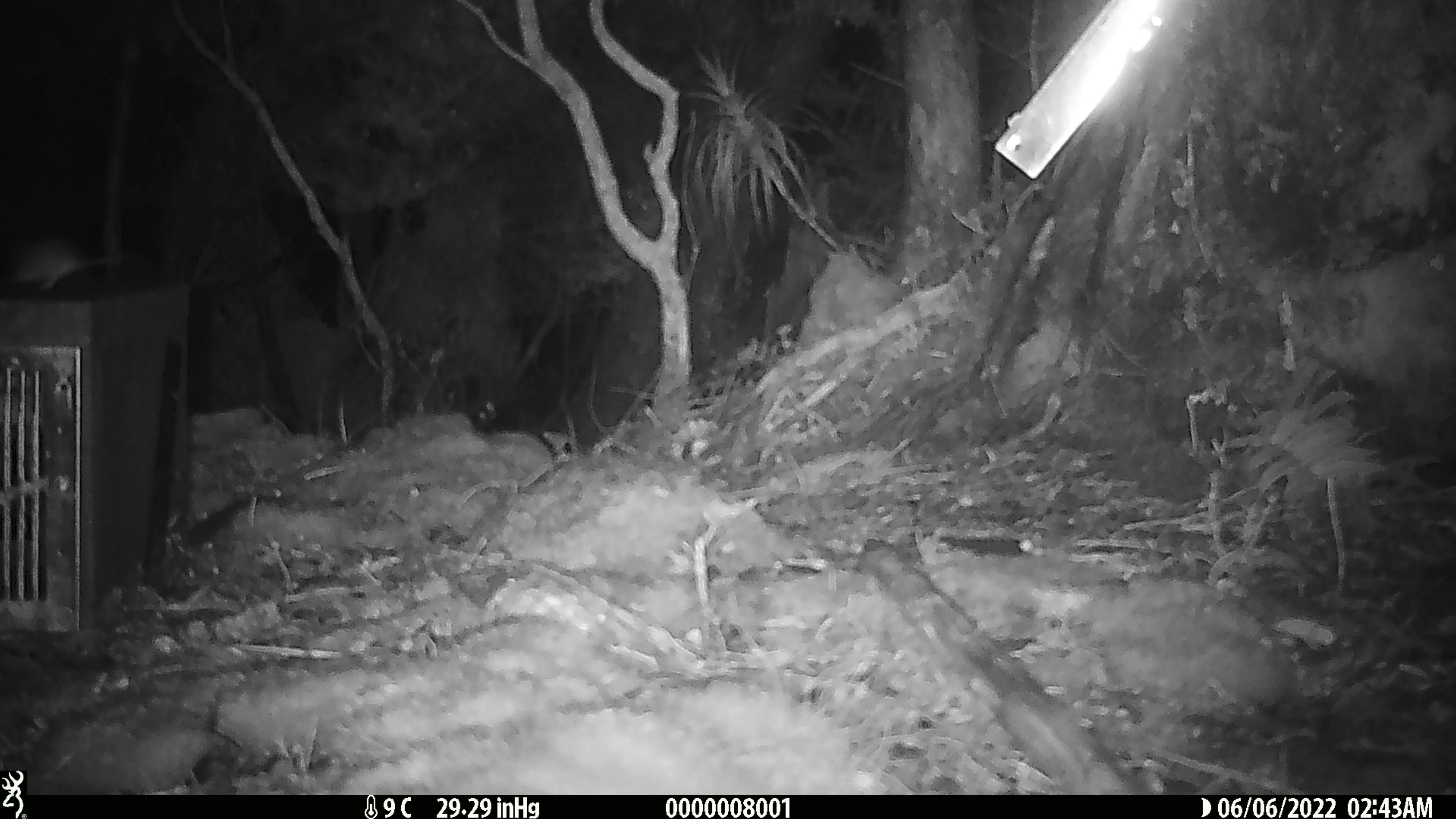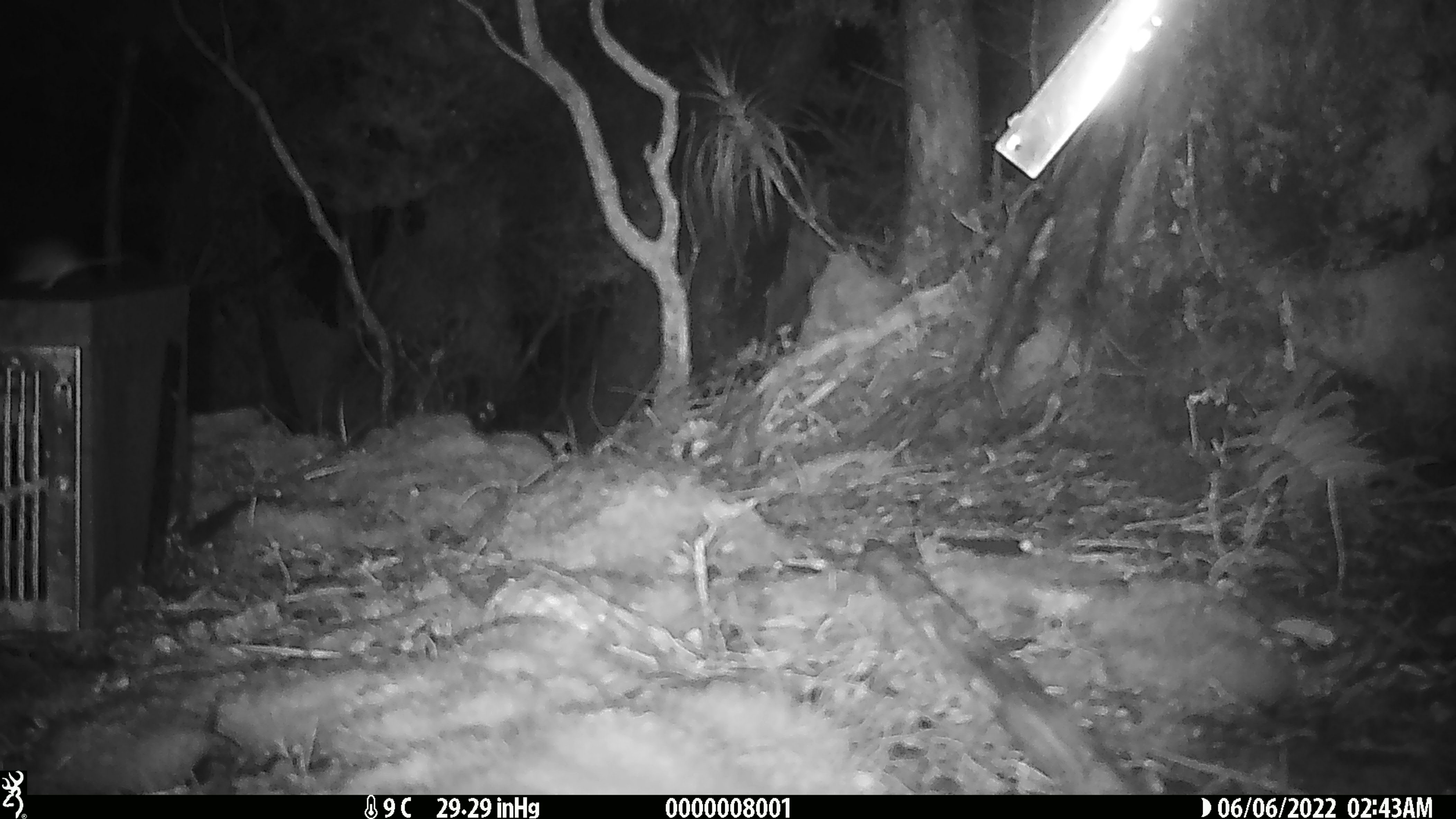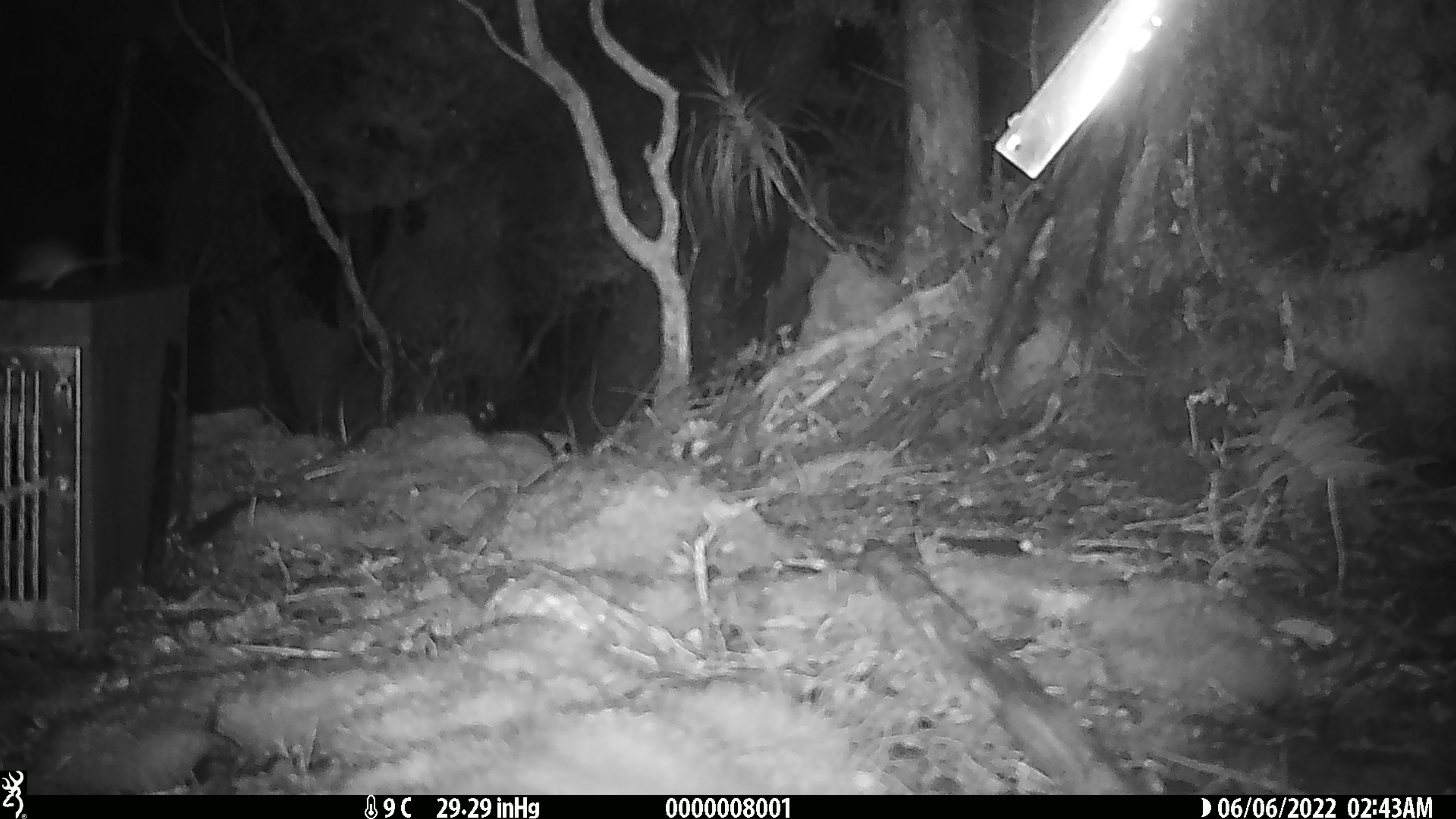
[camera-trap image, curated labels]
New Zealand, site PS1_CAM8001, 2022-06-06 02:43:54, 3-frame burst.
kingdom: Animalia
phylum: Chordata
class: Mammalia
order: Rodentia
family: Muridae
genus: Mus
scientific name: Mus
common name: mouse